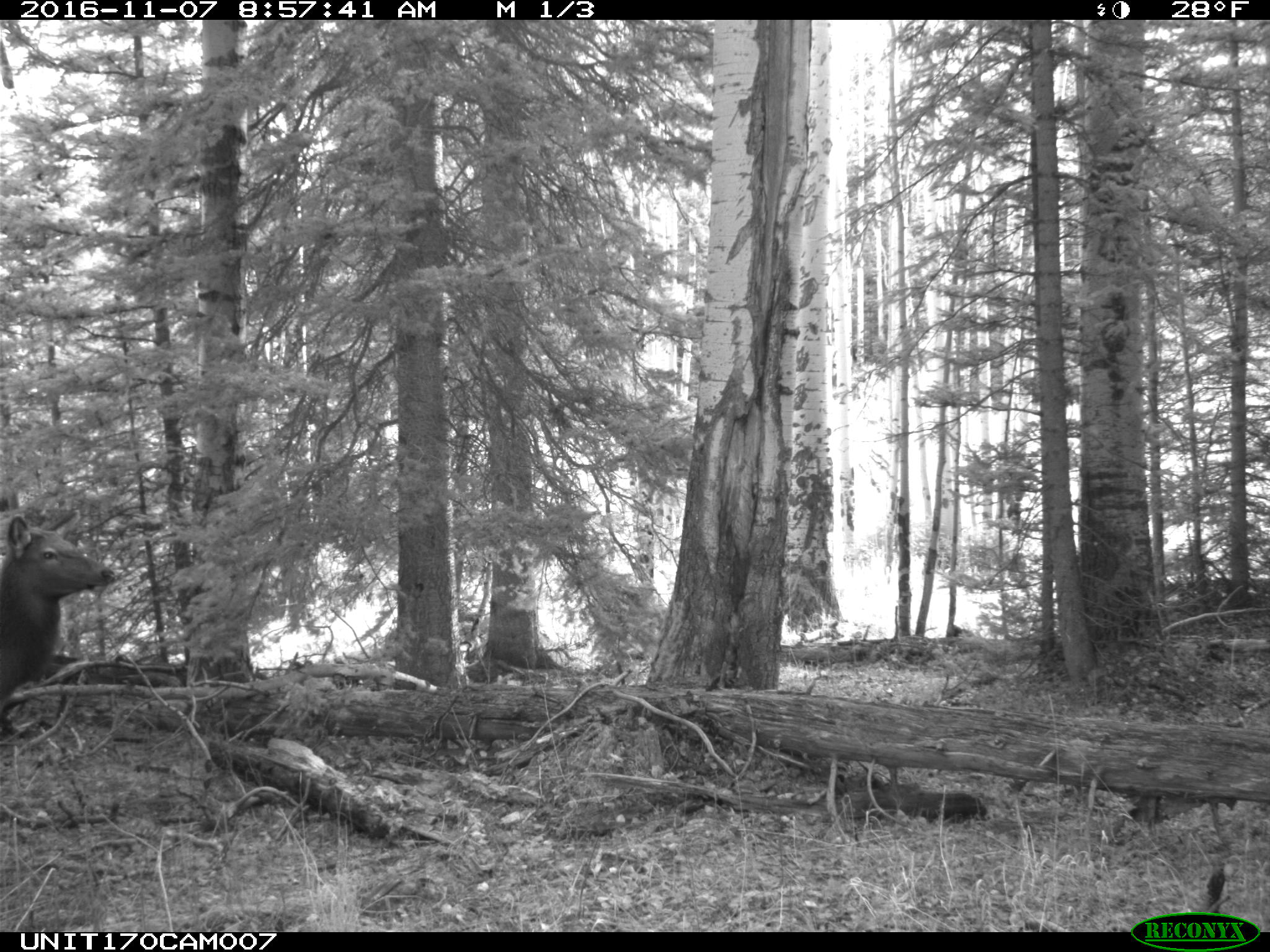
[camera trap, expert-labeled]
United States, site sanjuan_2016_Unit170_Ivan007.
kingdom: Animalia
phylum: Chordata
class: Mammalia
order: Artiodactyla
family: Cervidae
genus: Cervus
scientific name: Cervus elaphus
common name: red deer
Cervus elaphus (red deer).